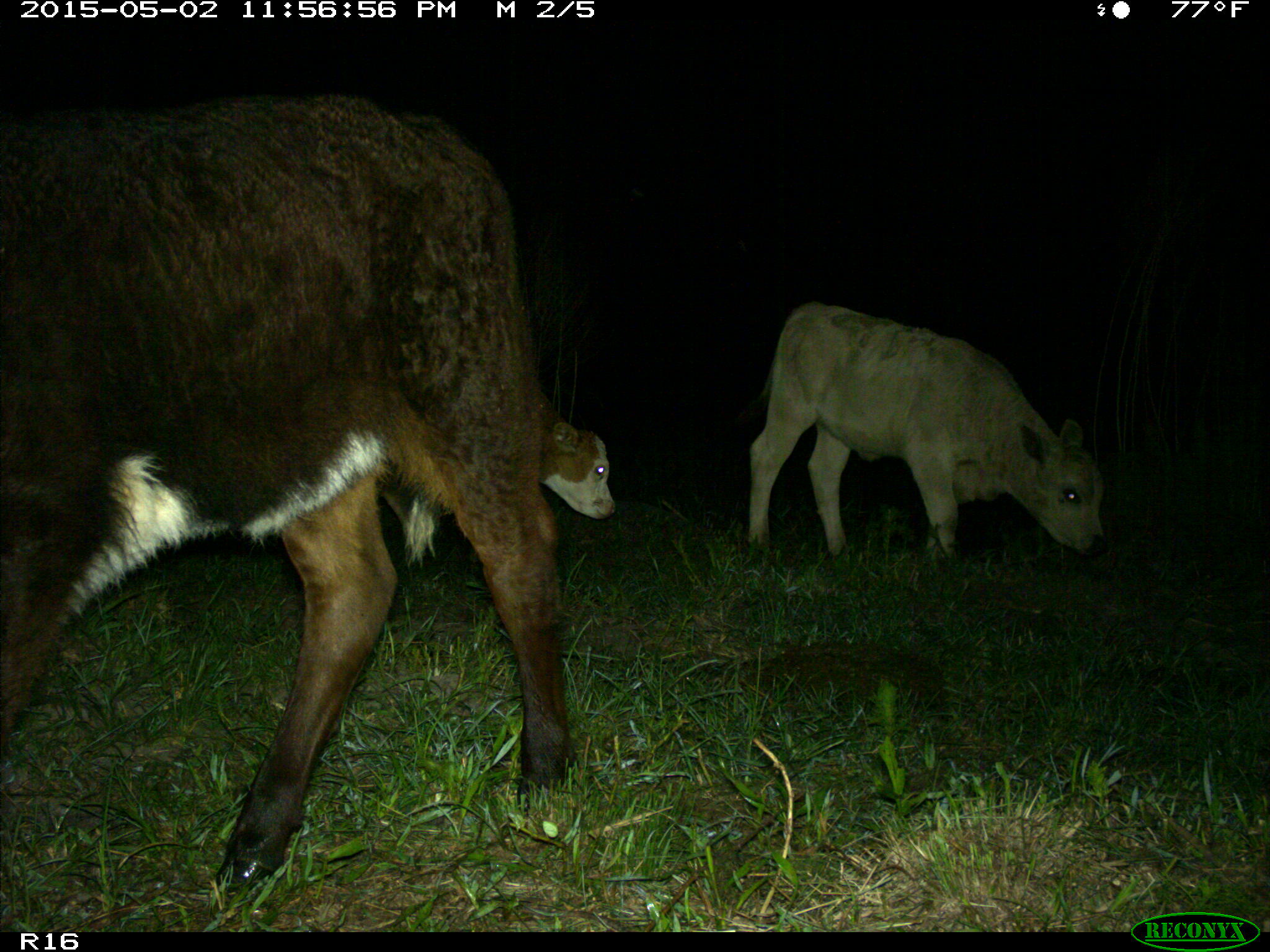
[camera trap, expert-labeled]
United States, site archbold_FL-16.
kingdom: Animalia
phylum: Chordata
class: Mammalia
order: Artiodactyla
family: Bovidae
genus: Bos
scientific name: Bos taurus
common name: domestic cow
Bos taurus (domestic cow).